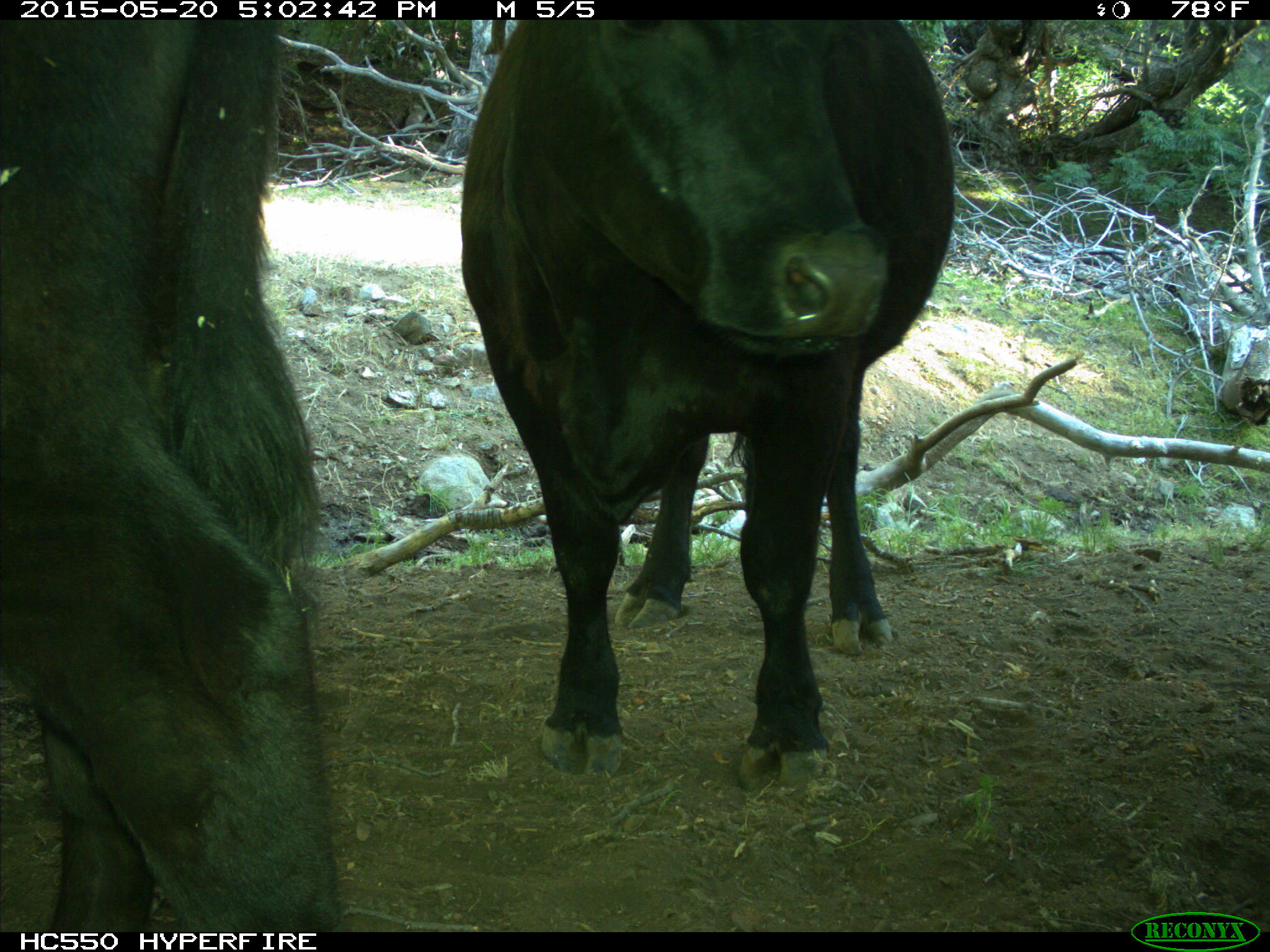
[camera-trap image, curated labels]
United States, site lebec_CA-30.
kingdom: Animalia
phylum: Chordata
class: Mammalia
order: Artiodactyla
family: Bovidae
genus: Bos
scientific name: Bos taurus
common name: domestic cow